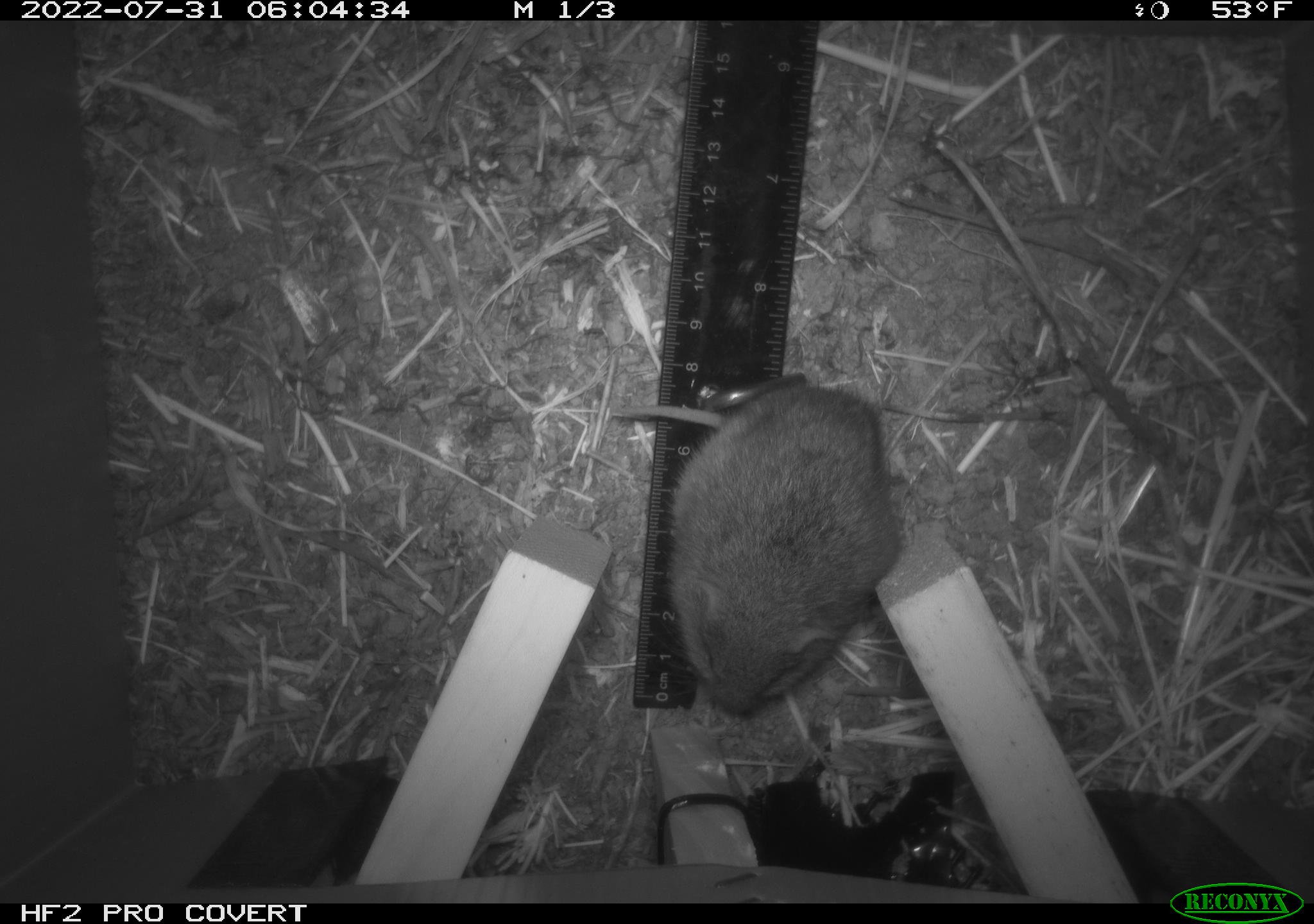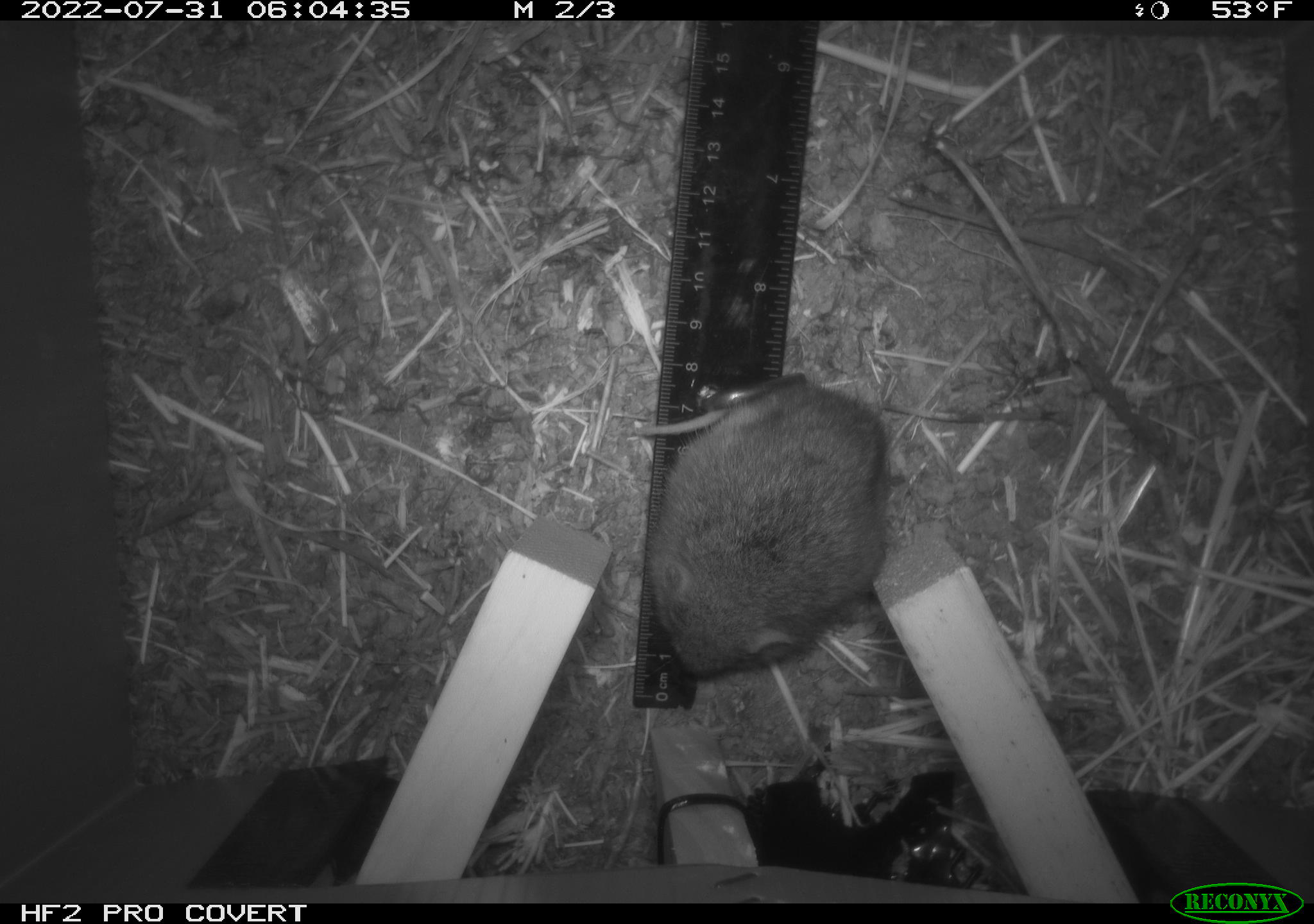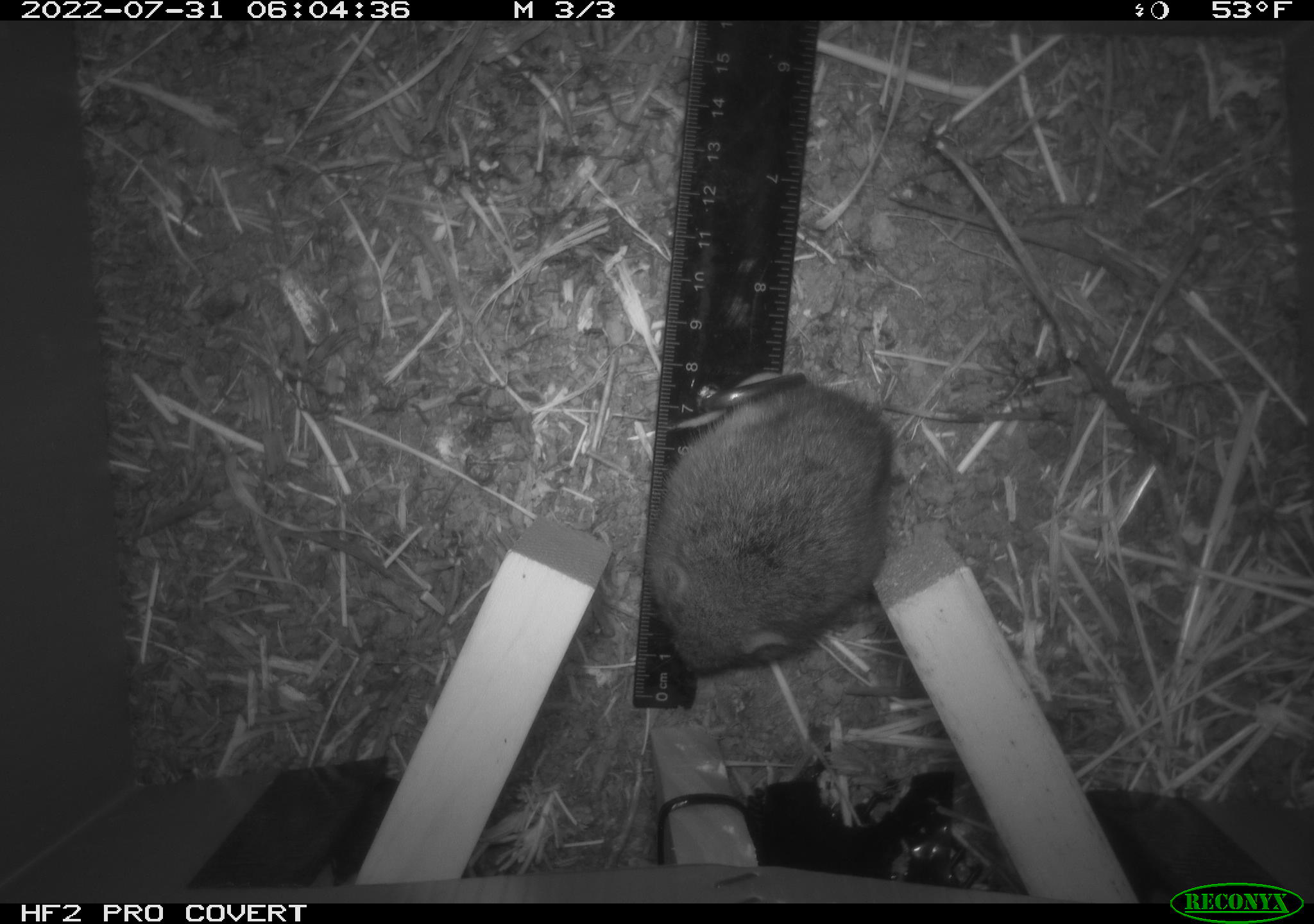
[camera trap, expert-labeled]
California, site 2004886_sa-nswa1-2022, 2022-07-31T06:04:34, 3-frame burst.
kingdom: Animalia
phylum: Chordata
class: Mammalia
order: Rodentia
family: Cricetidae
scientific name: Cricetidae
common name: hamsters, voles, lemmings, and allies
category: cricetidae family